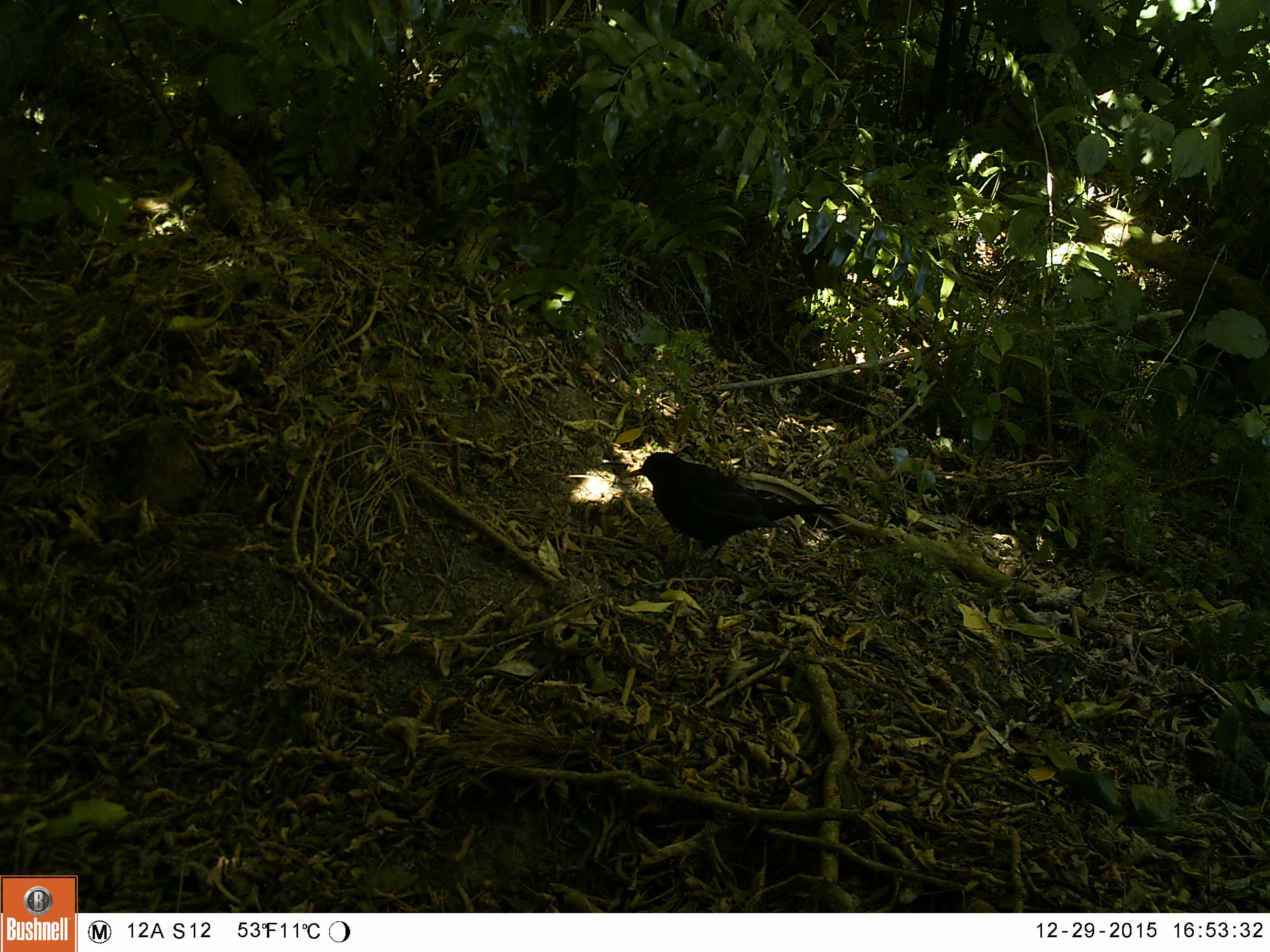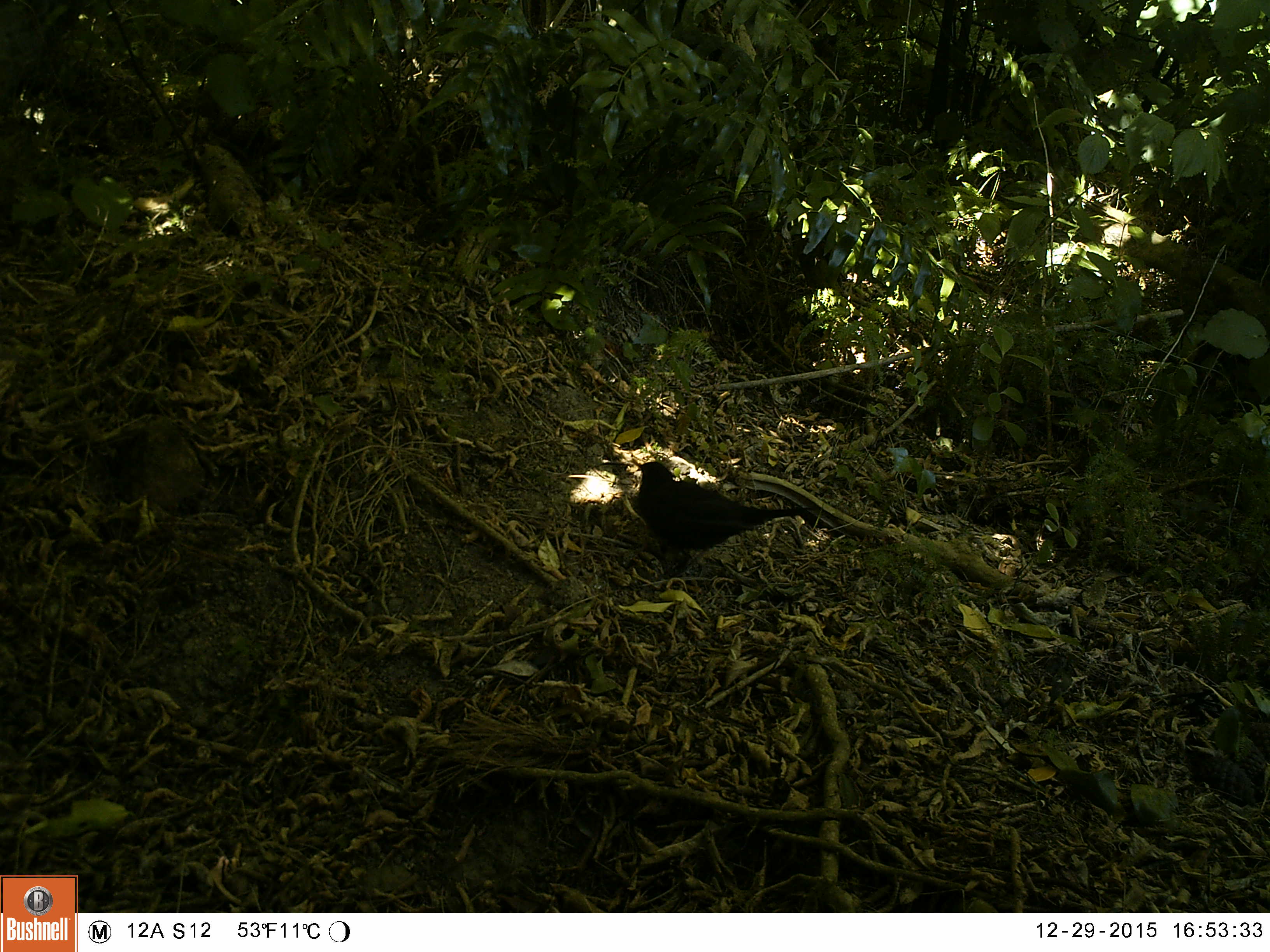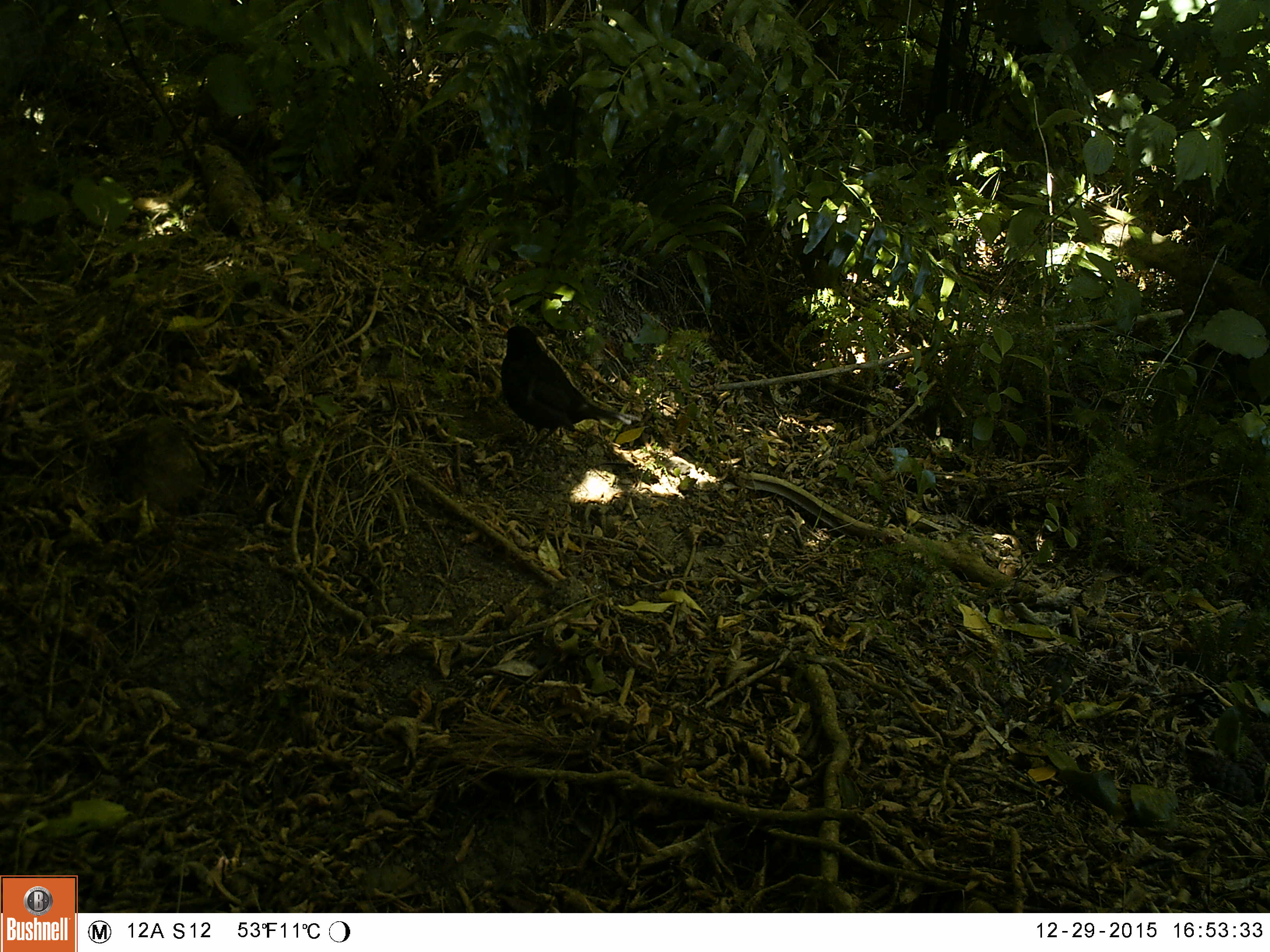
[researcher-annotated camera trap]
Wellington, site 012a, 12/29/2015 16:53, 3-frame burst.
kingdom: Animalia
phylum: Chordata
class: Aves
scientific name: Aves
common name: bird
Bird (Aves).